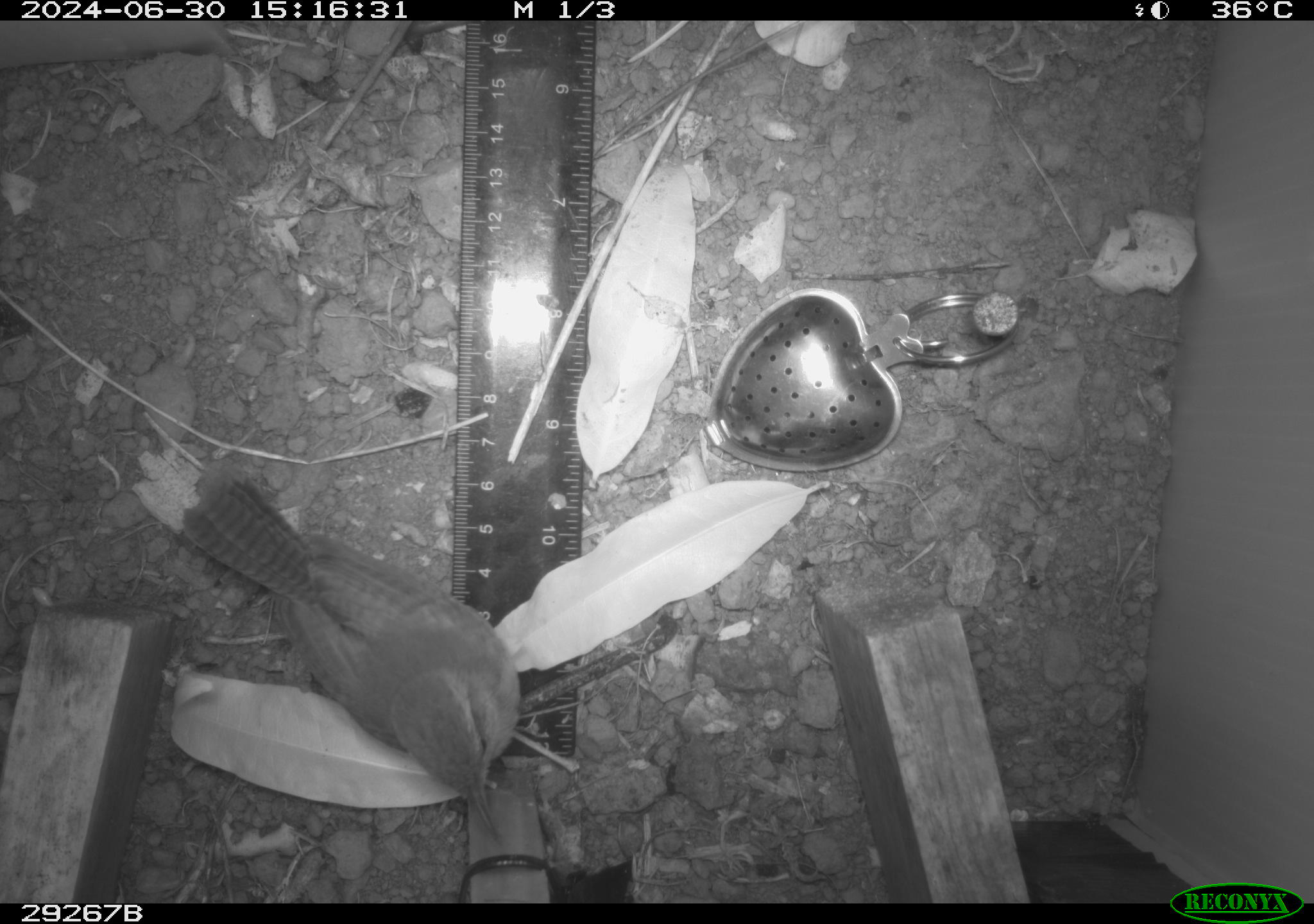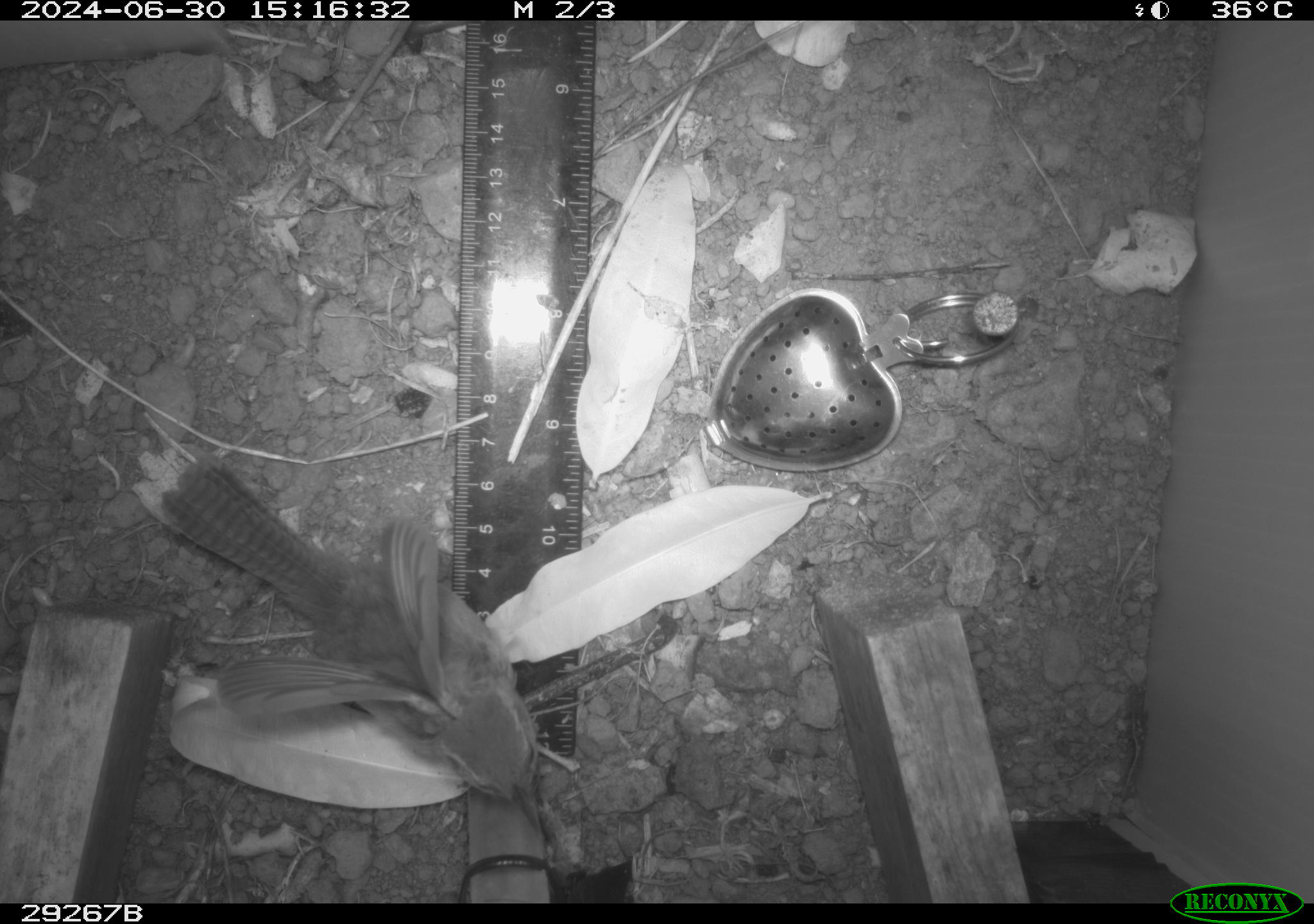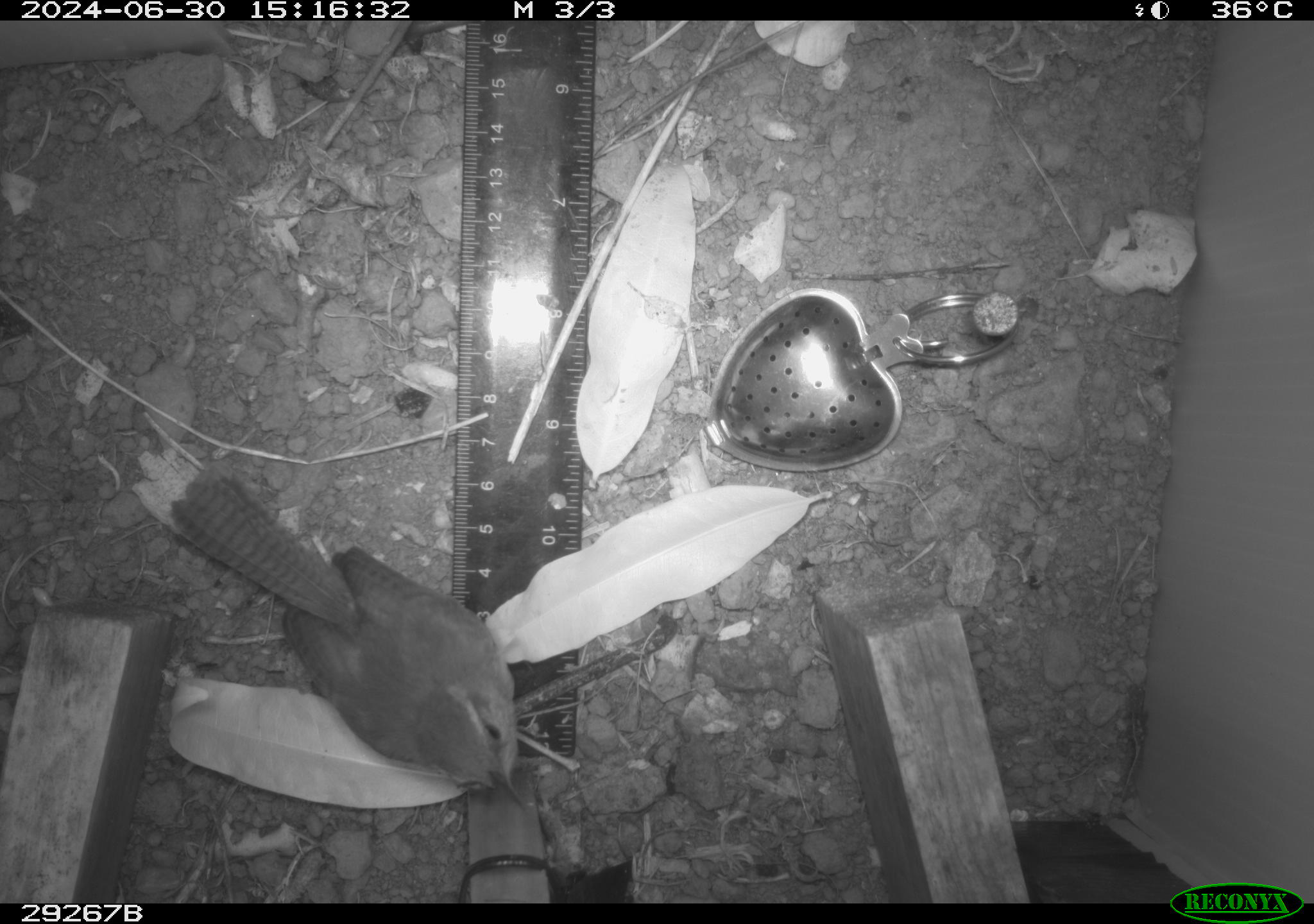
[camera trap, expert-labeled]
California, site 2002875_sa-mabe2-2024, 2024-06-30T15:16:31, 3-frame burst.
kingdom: Animalia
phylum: Chordata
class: Aves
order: Passeriformes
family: Troglodytidae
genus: Thryomanes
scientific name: Thryomanes bewickii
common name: bewick's wren